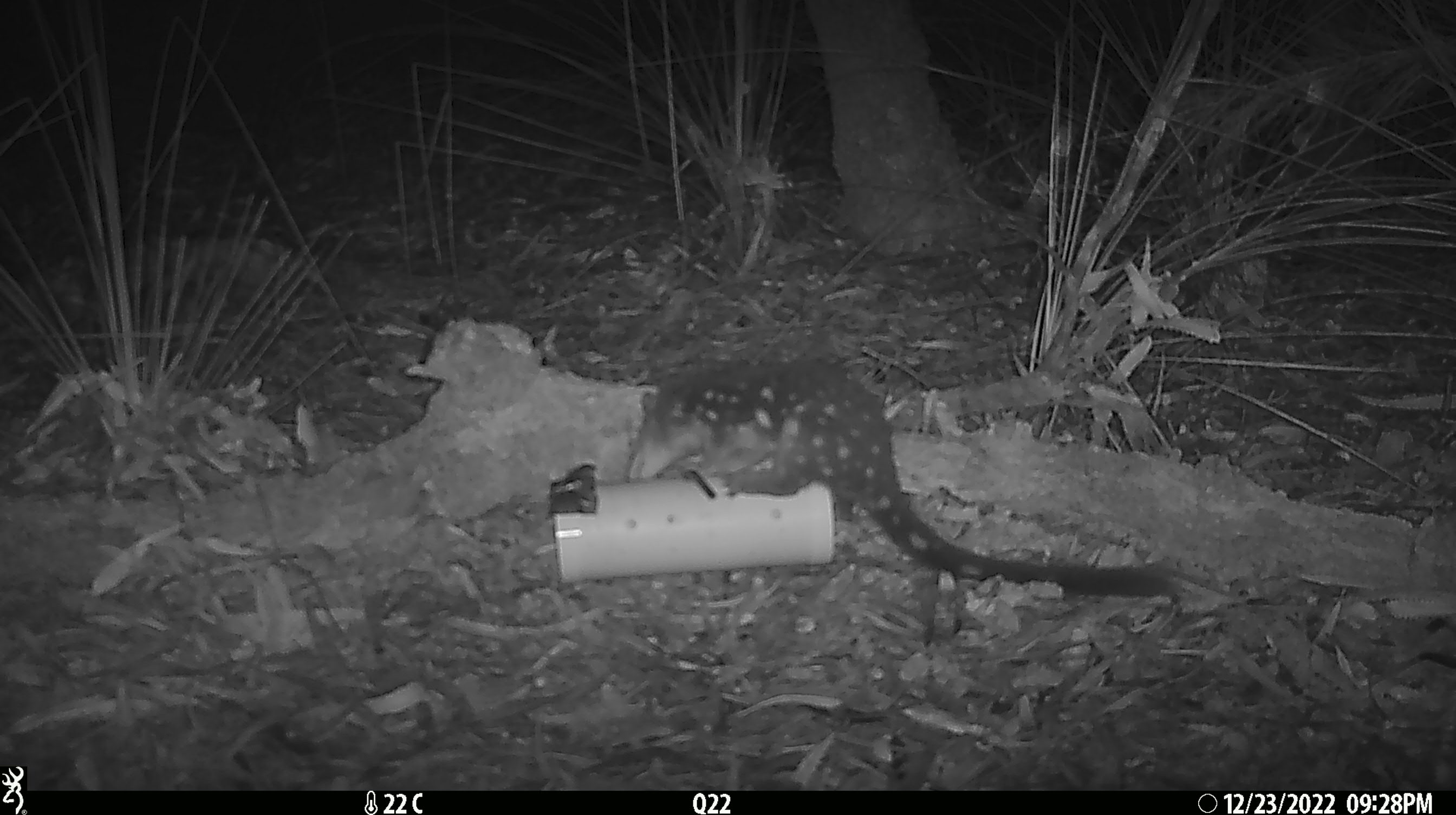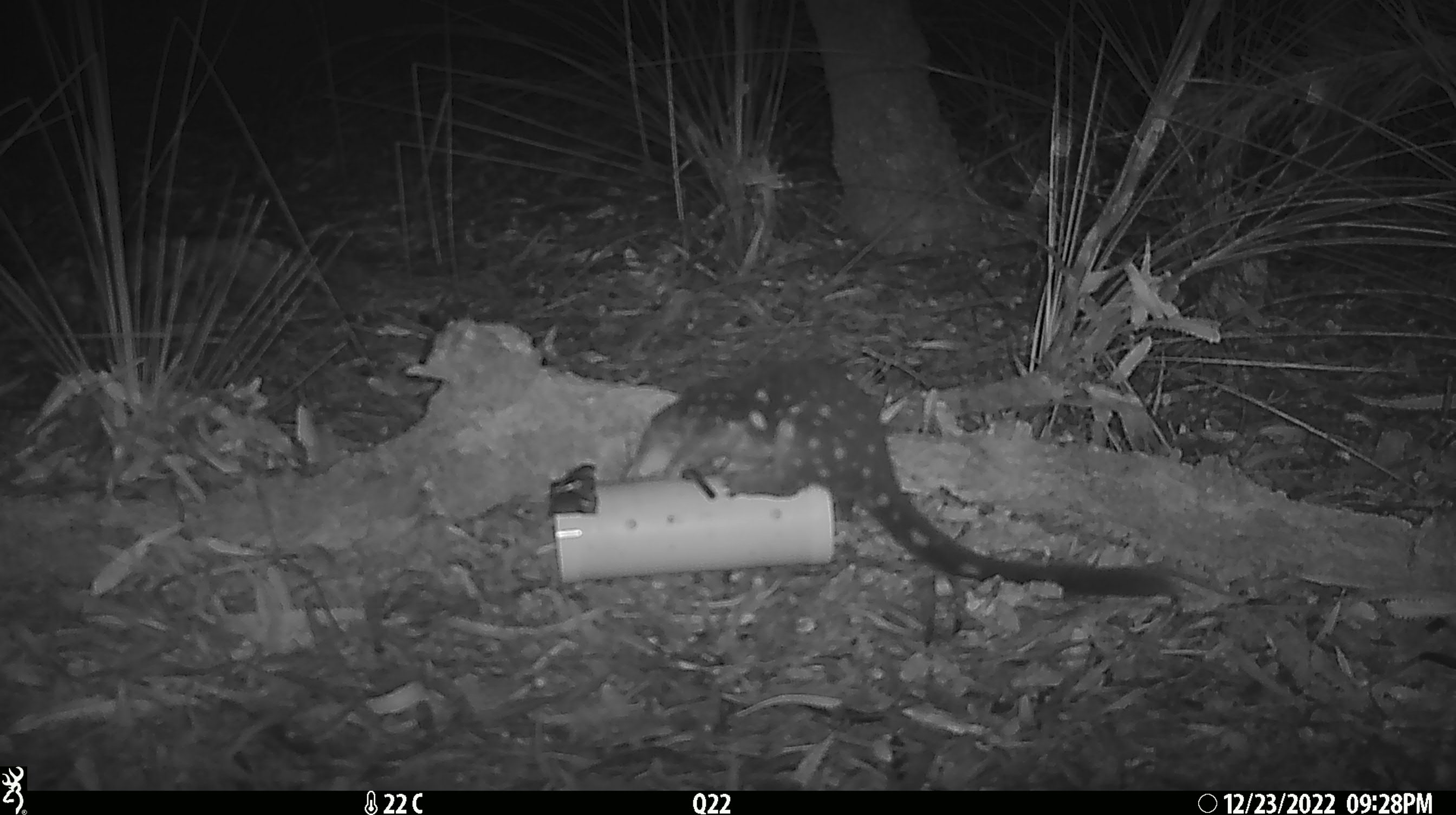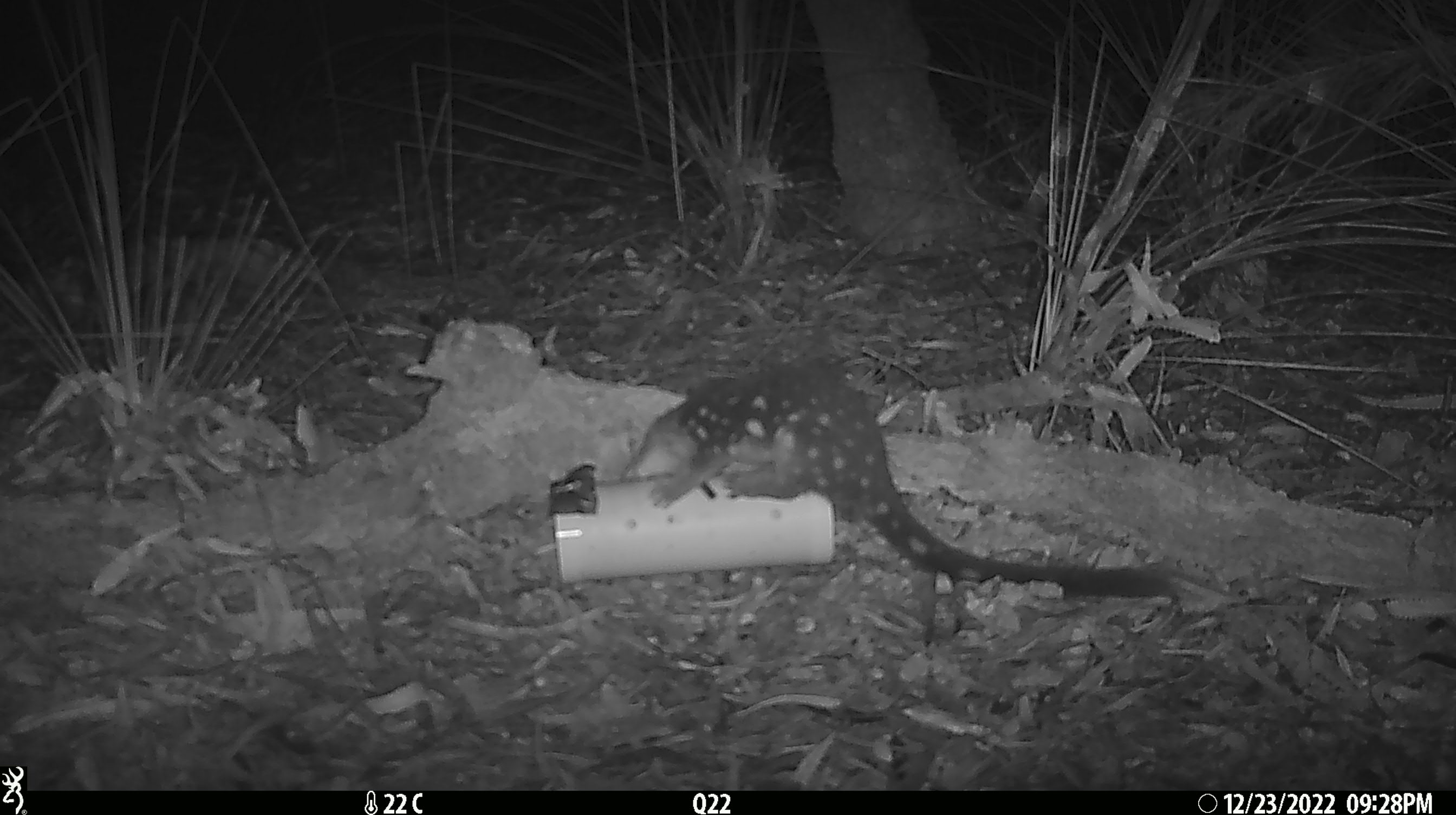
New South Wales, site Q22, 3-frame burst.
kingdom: Animalia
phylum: Chordata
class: Mammalia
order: Dasyuromorphia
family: Dasyuridae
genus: Dasyurus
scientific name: Dasyurus maculatus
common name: spotted-tailed quoll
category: quoll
Quoll (spotted-tailed quoll) (Dasyurus maculatus).